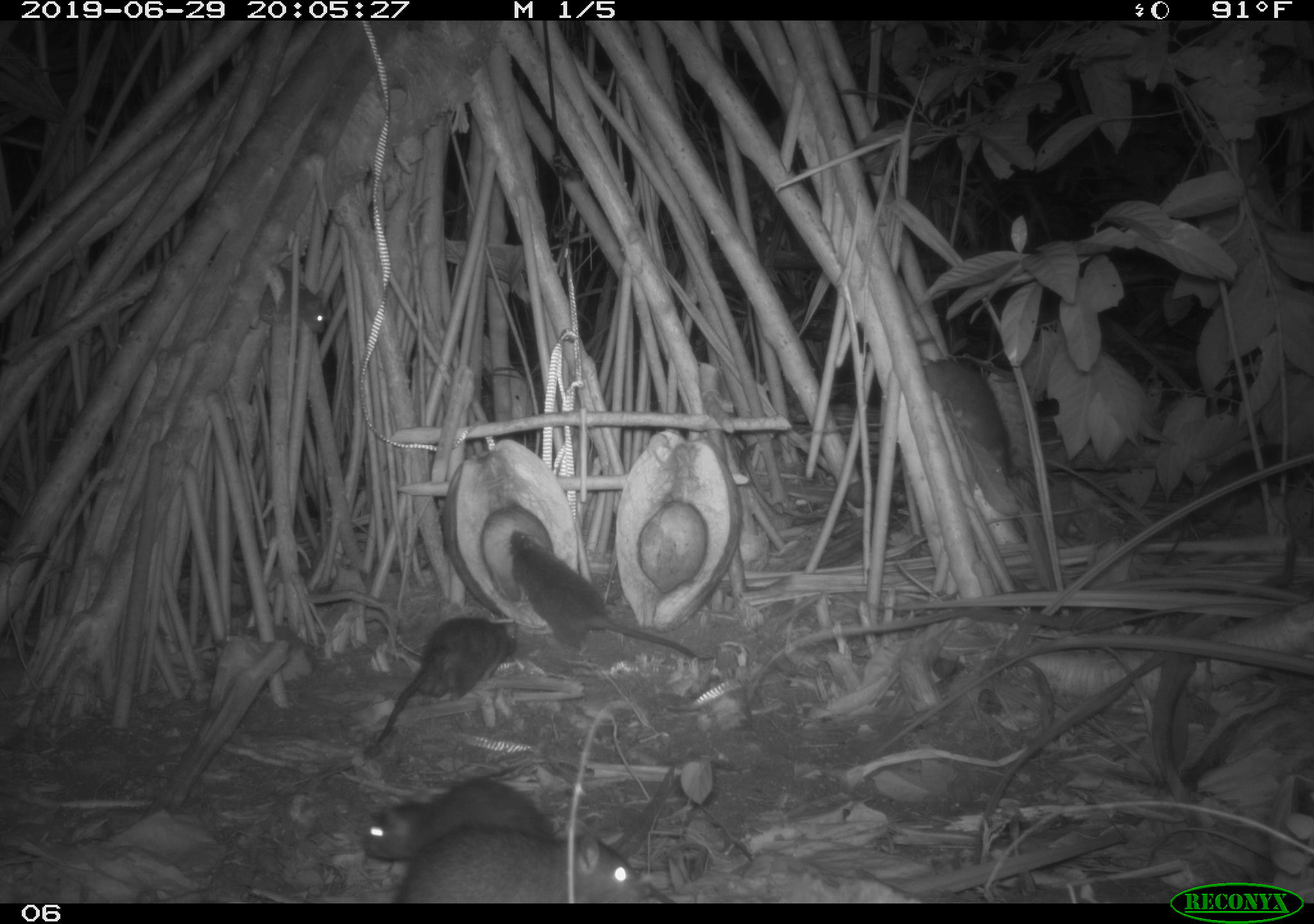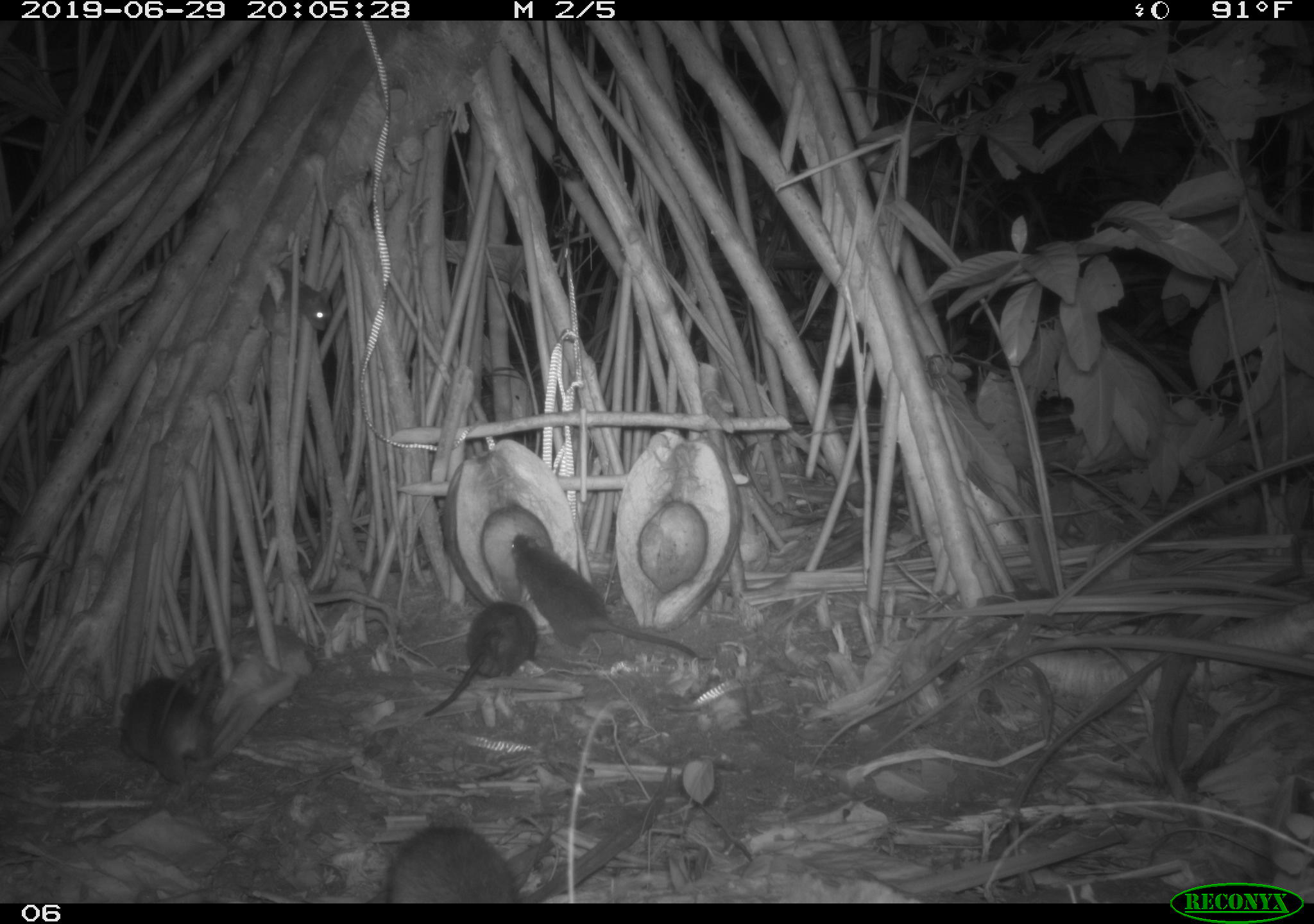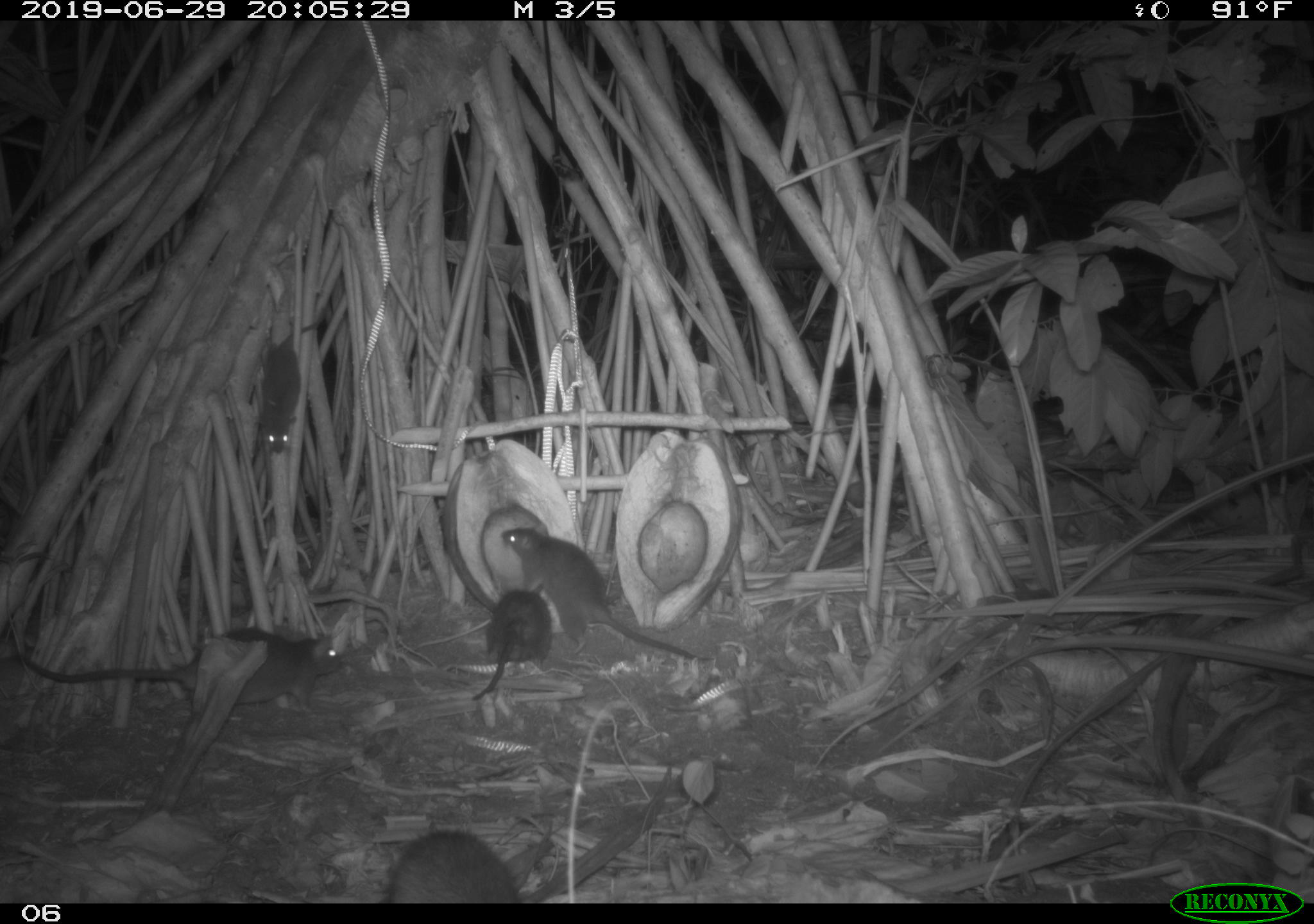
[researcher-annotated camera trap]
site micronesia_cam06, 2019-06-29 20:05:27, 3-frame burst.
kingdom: Animalia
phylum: Chordata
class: Mammalia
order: Rodentia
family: Muridae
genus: Rattus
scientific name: Rattus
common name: rat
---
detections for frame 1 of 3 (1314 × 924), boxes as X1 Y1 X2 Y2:
rat: 506 526 714 667; 396 813 667 900; 371 613 527 753; 363 774 564 869; 916 355 1028 488; 257 261 334 337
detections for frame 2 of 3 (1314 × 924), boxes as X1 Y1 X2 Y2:
rat: 502 526 704 662; 424 597 541 724; 117 667 225 796; 383 812 529 905; 250 263 343 343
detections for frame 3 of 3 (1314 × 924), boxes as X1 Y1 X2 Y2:
rat: 12 625 347 730; 498 521 718 665; 387 822 532 902; 467 586 558 709; 255 311 329 460